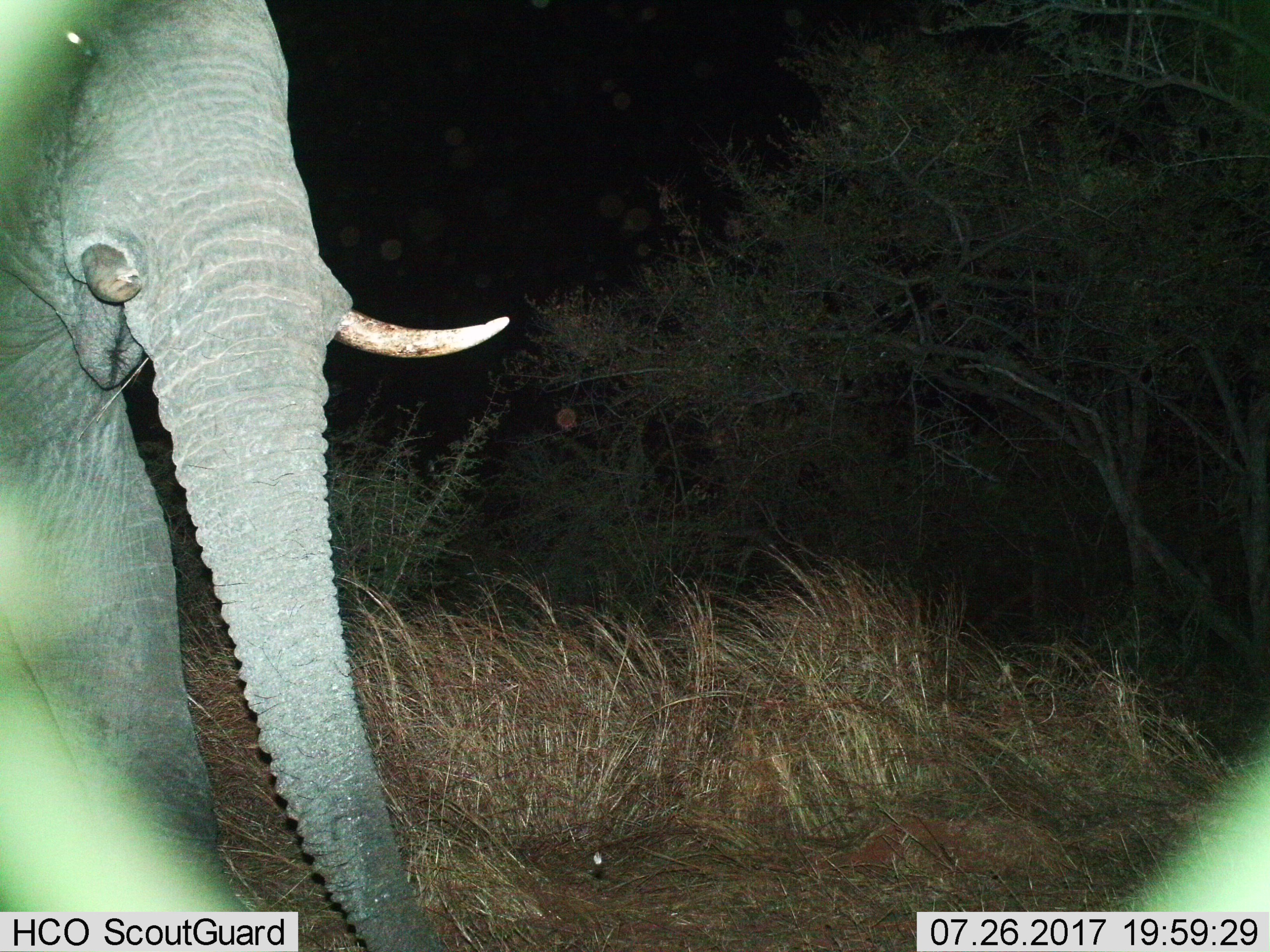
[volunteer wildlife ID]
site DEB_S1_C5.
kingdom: Animalia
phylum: Chordata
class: Mammalia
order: Proboscidea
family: Elephantidae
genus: Loxodonta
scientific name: Loxodonta africana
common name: african bush elephant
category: elephant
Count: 1.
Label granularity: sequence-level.